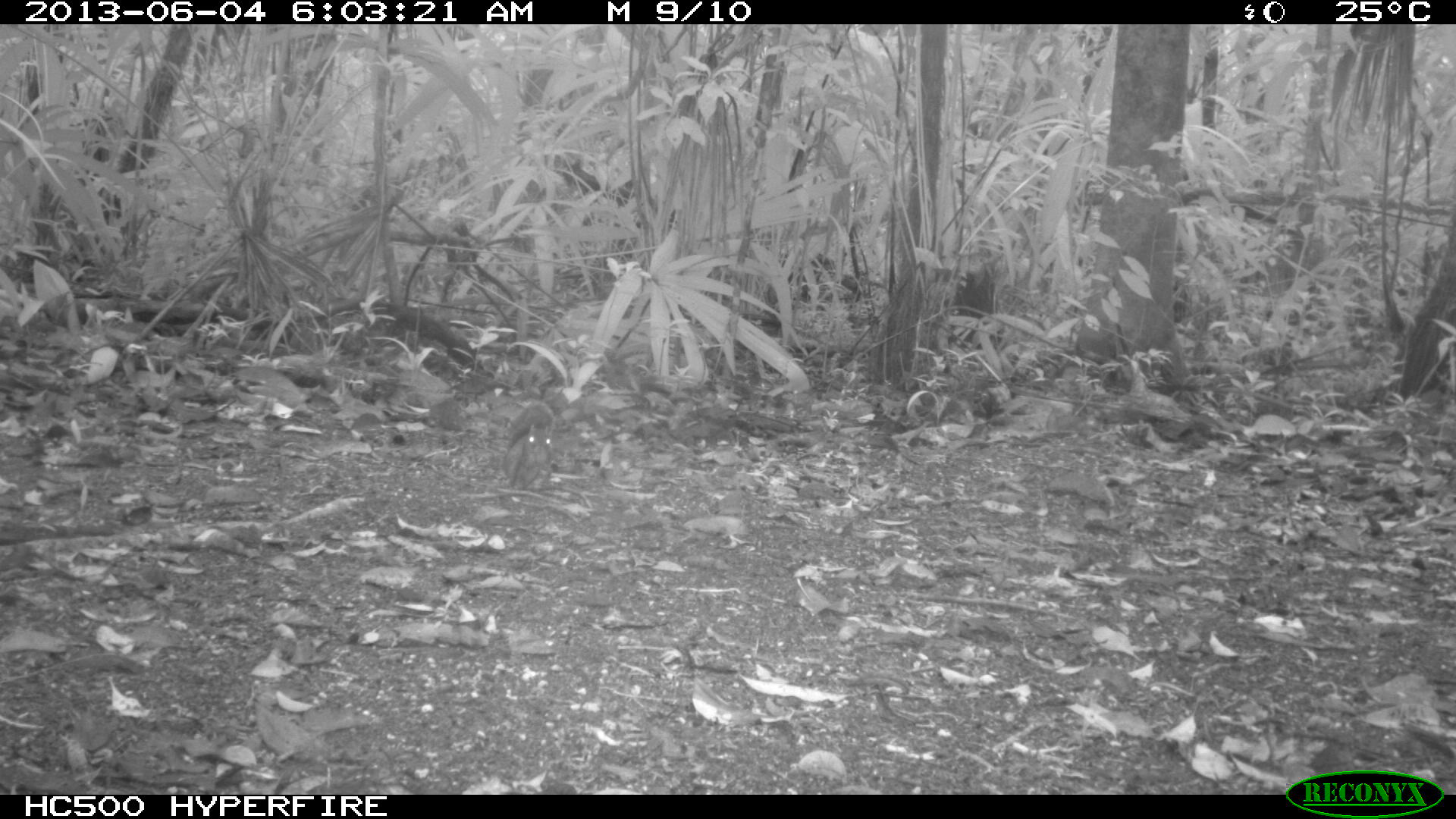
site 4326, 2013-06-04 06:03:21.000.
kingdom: Animalia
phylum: Chordata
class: Mammalia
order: Rodentia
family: Sciuridae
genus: Sciurus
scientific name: Sciurus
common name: squirrel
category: sciurus sp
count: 1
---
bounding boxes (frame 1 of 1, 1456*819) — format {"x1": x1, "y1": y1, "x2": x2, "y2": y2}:
sciurus sp: {"x1": 502, "y1": 398, "x2": 556, "y2": 491}